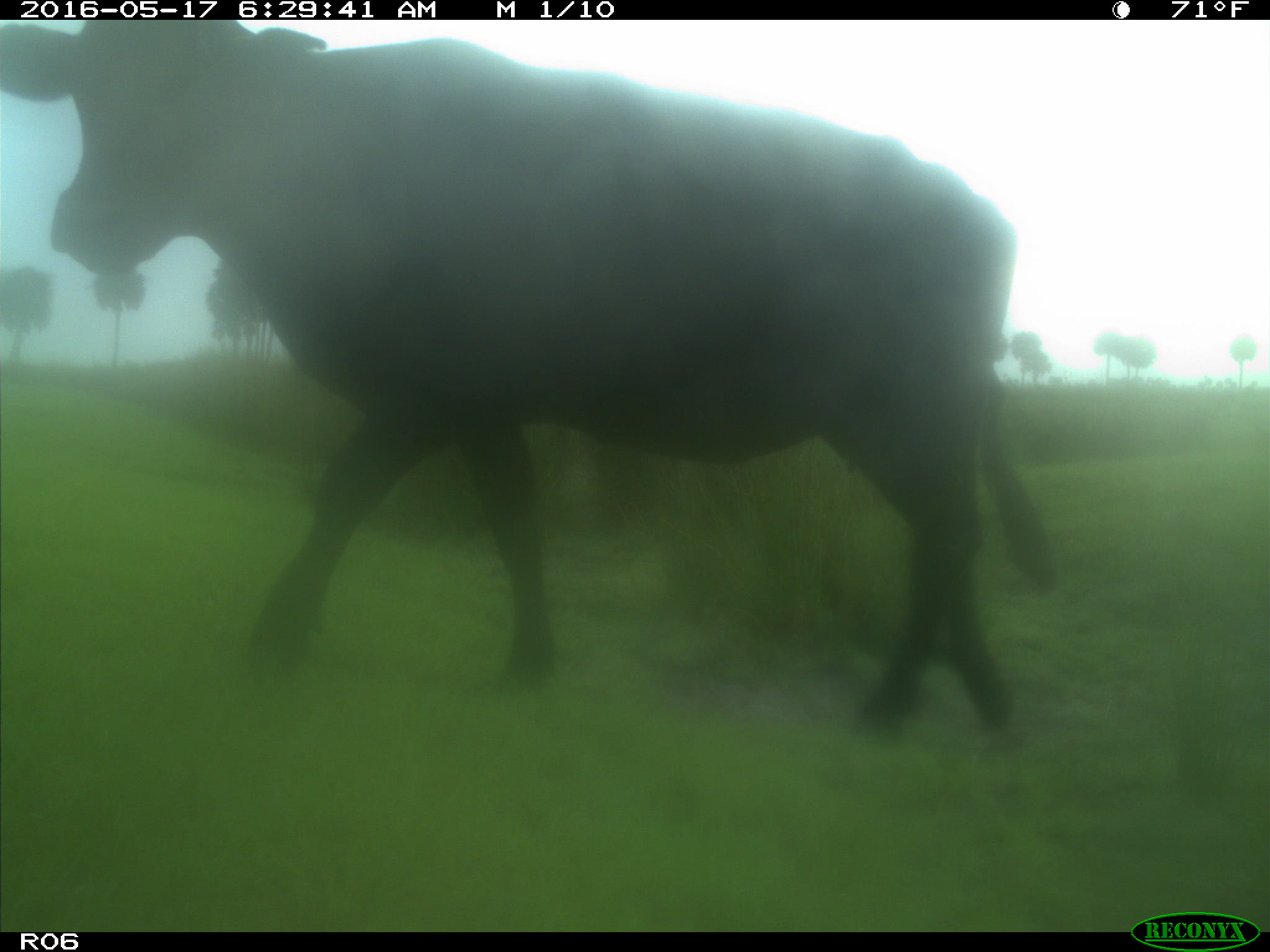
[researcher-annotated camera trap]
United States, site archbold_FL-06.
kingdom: Animalia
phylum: Chordata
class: Mammalia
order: Artiodactyla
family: Bovidae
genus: Bos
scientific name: Bos taurus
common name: domestic cow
Bos taurus (domestic cow).